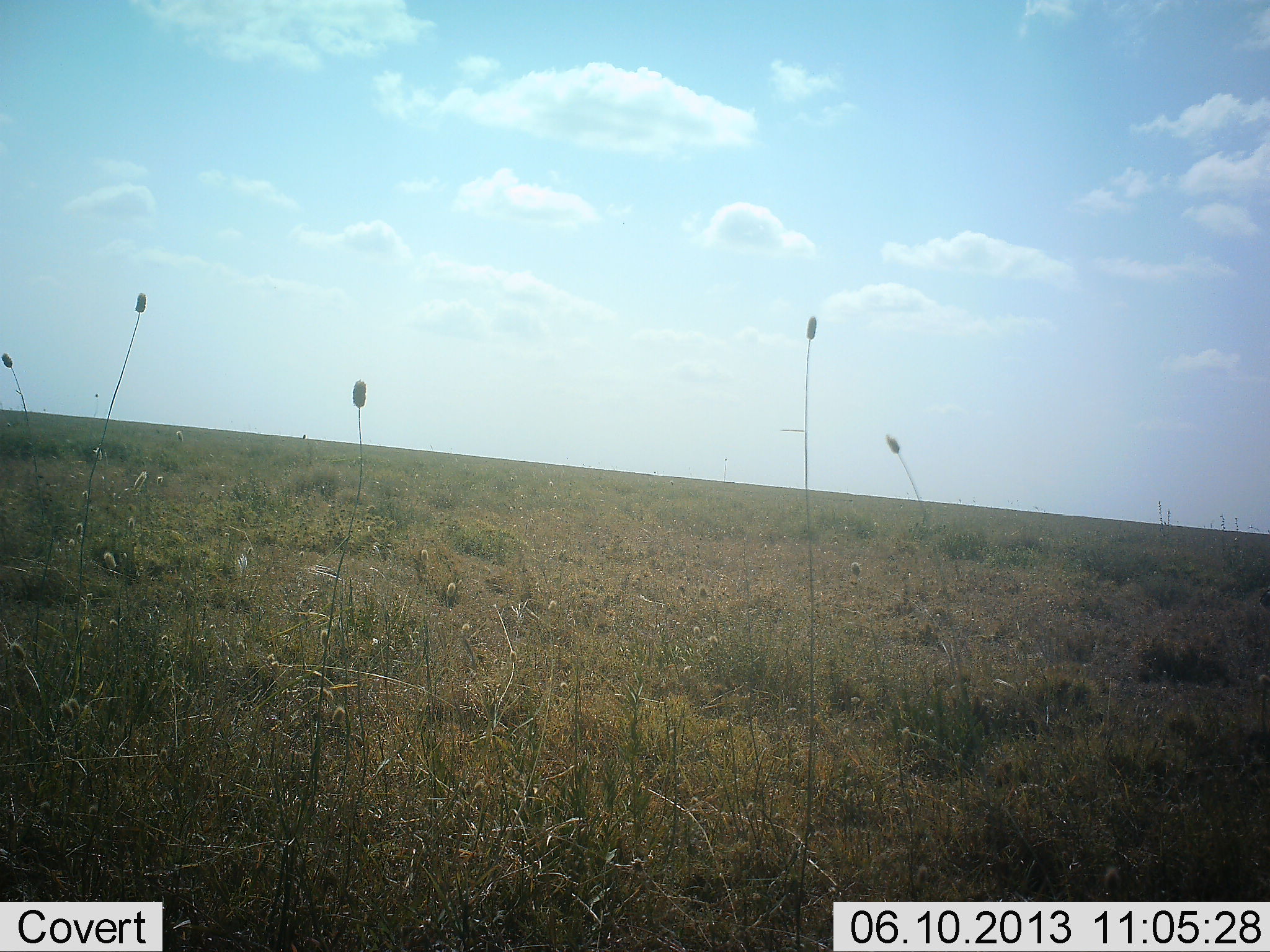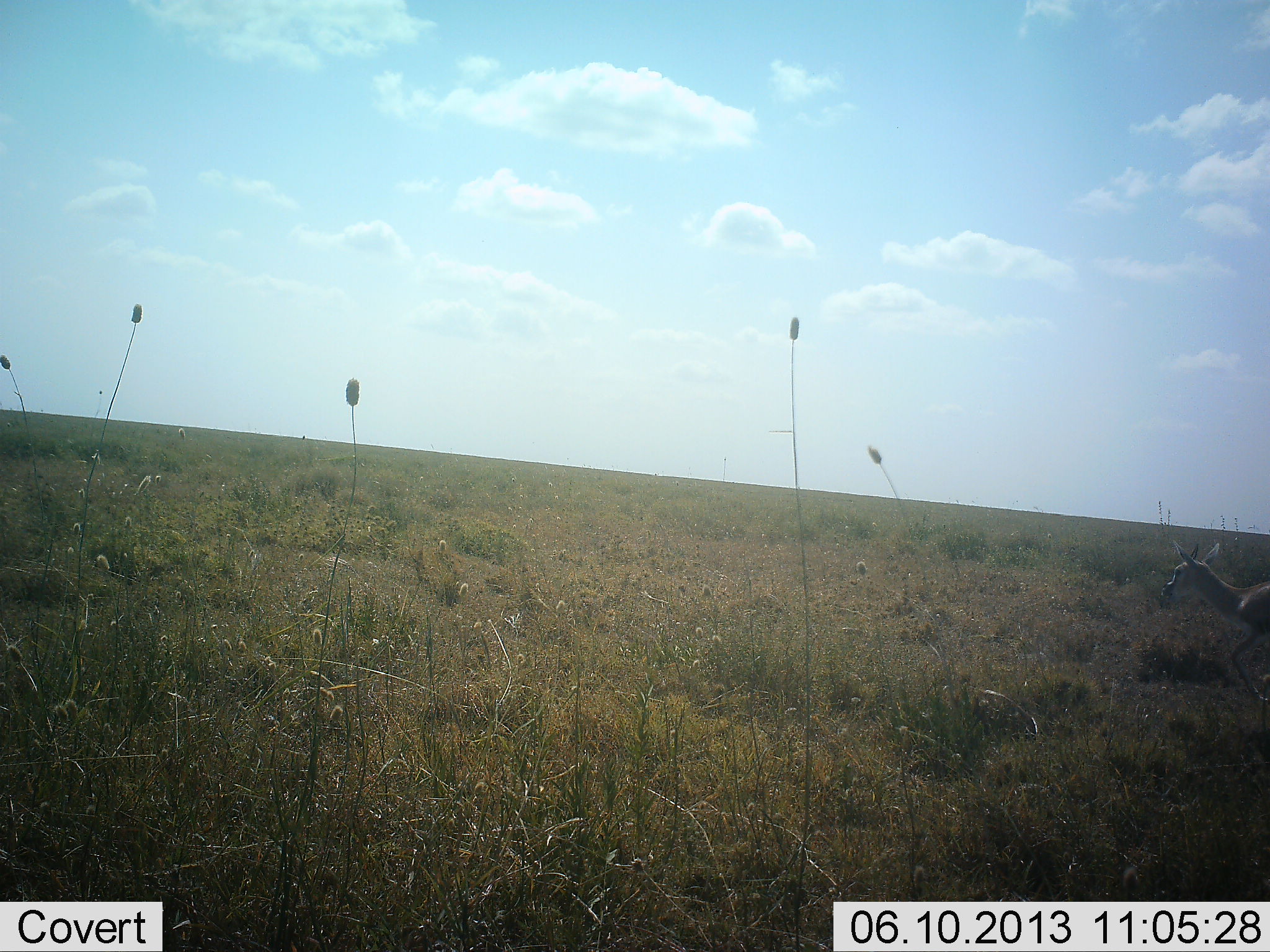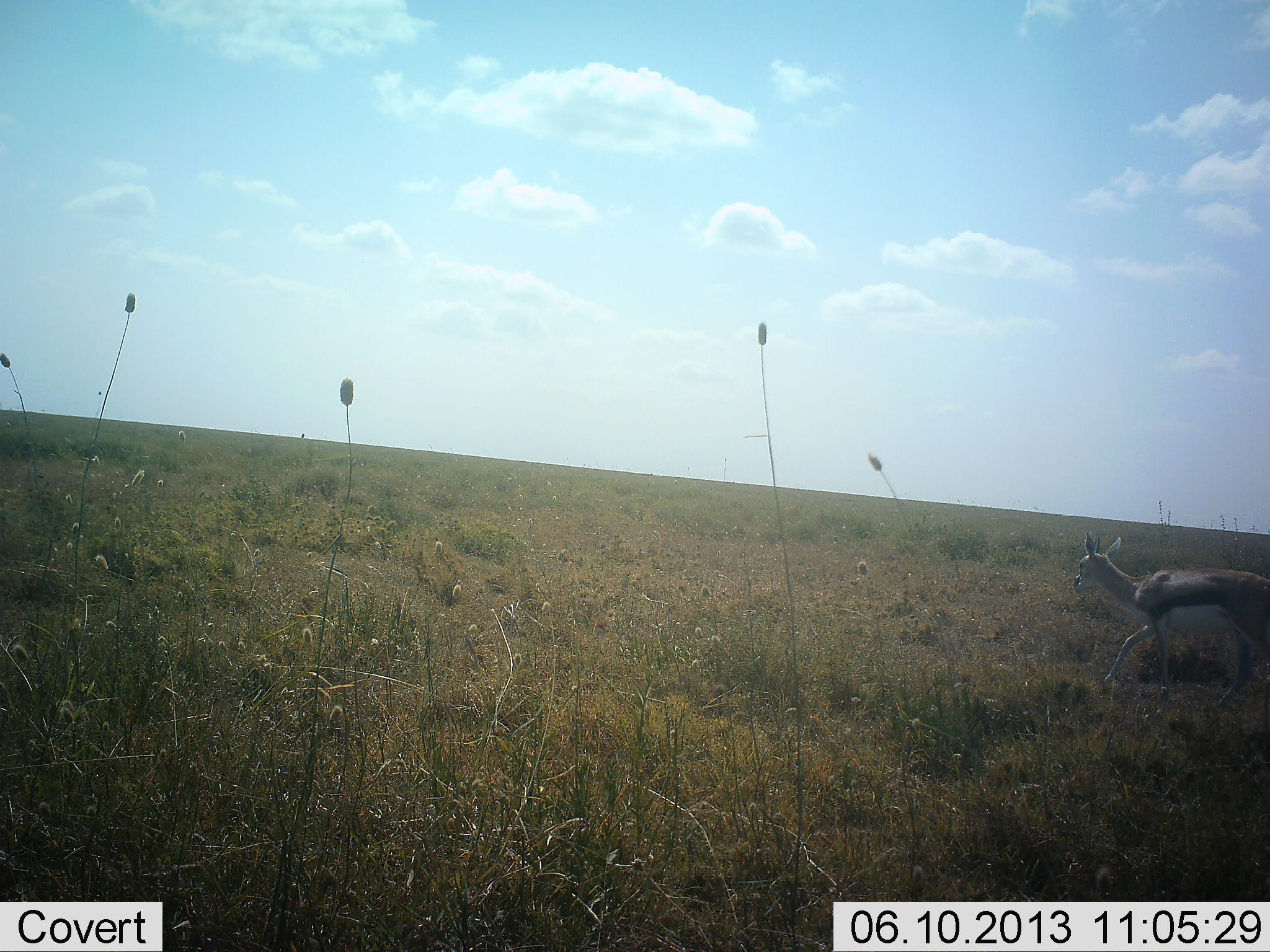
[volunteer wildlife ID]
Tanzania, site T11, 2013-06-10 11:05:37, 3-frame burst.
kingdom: Animalia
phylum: Chordata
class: Mammalia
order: Artiodactyla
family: Bovidae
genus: Eudorcas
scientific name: Eudorcas thomsonii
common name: thomson's gazelle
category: gazellethomsons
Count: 1.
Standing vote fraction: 0%.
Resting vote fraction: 0%.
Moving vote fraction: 100%.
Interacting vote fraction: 0%.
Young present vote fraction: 0%.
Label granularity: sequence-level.